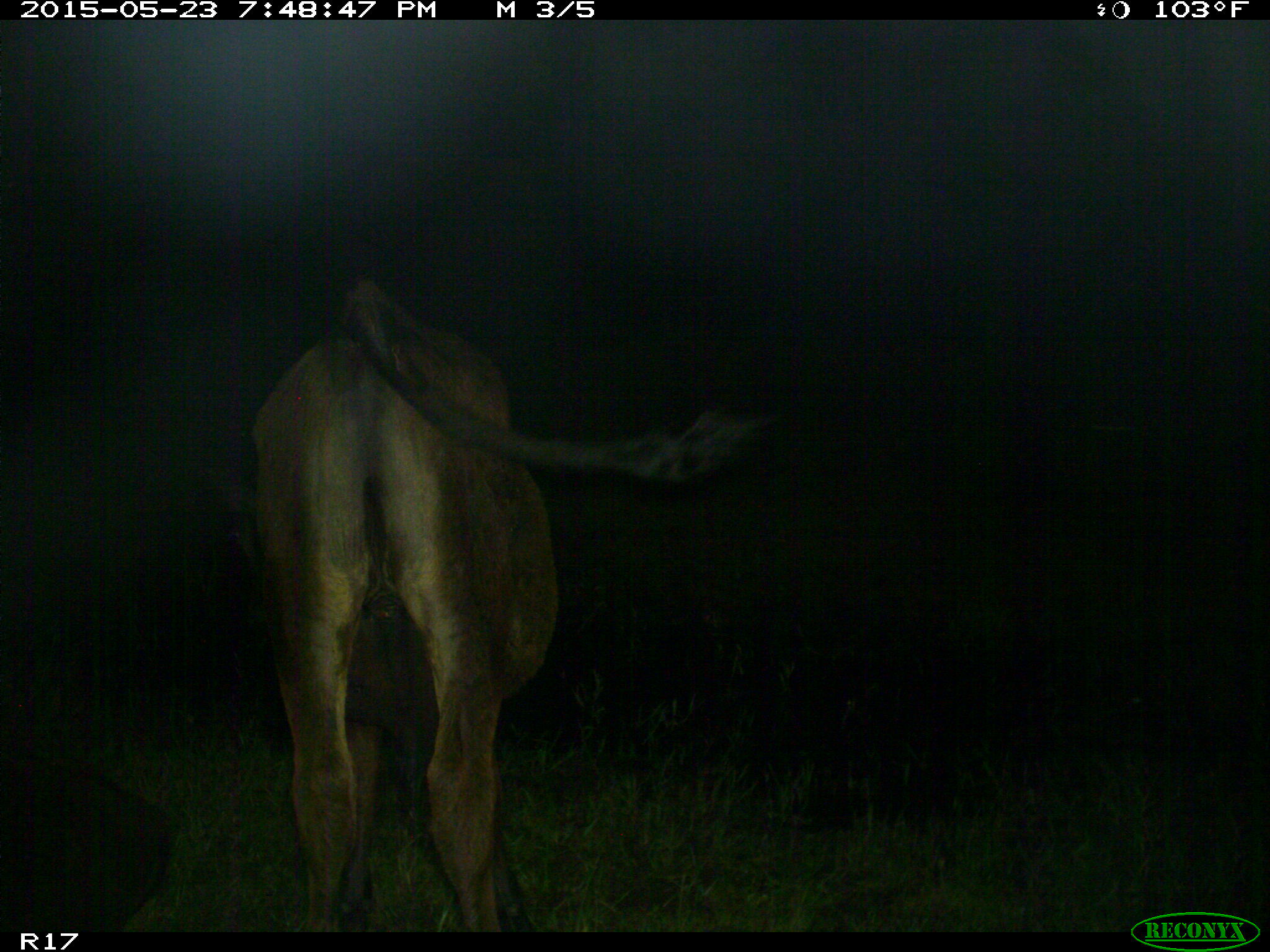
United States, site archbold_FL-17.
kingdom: Animalia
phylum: Chordata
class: Mammalia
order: Artiodactyla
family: Bovidae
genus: Bos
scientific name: Bos taurus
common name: domestic cow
Bos taurus (domestic cow).